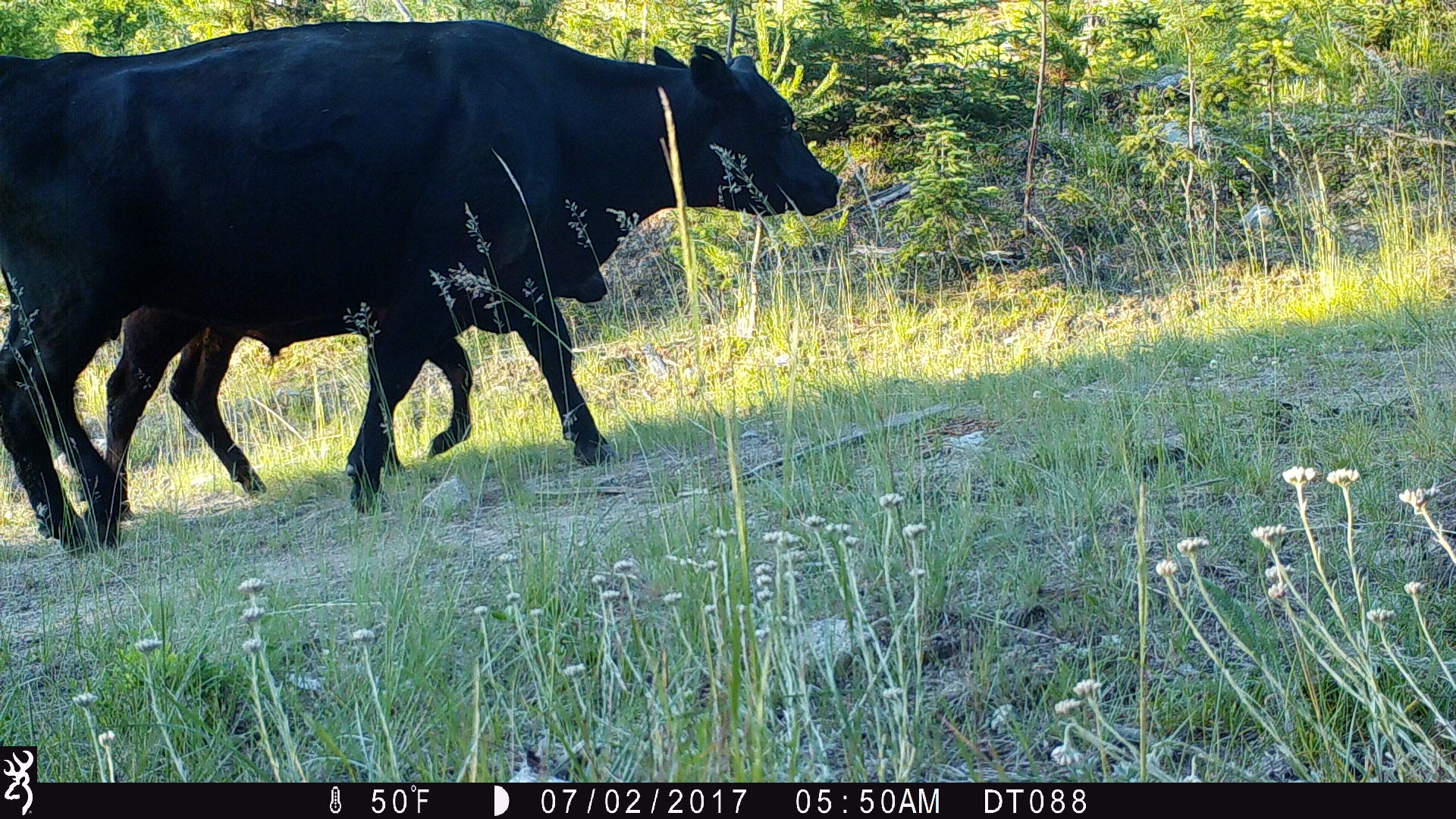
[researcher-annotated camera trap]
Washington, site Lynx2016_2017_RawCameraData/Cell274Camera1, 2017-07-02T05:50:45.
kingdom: Animalia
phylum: Chordata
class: Mammalia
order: Artiodactyla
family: Bovidae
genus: Bos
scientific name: Bos taurus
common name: domestic cattle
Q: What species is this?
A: Domestic cattle (Bos taurus).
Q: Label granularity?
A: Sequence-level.